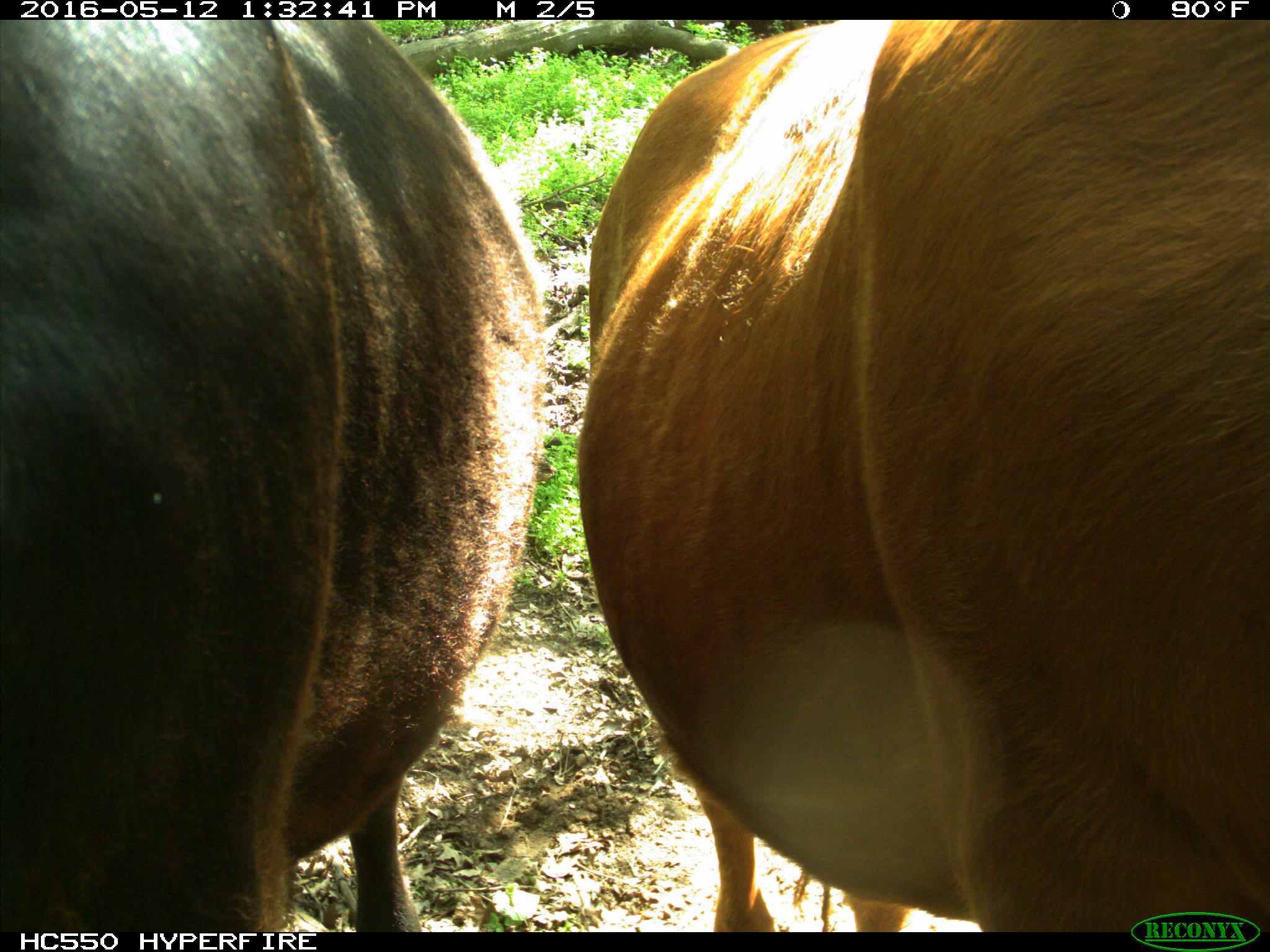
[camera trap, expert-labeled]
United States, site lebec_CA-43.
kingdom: Animalia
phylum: Chordata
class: Mammalia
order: Artiodactyla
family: Bovidae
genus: Bos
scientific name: Bos taurus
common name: domestic cow